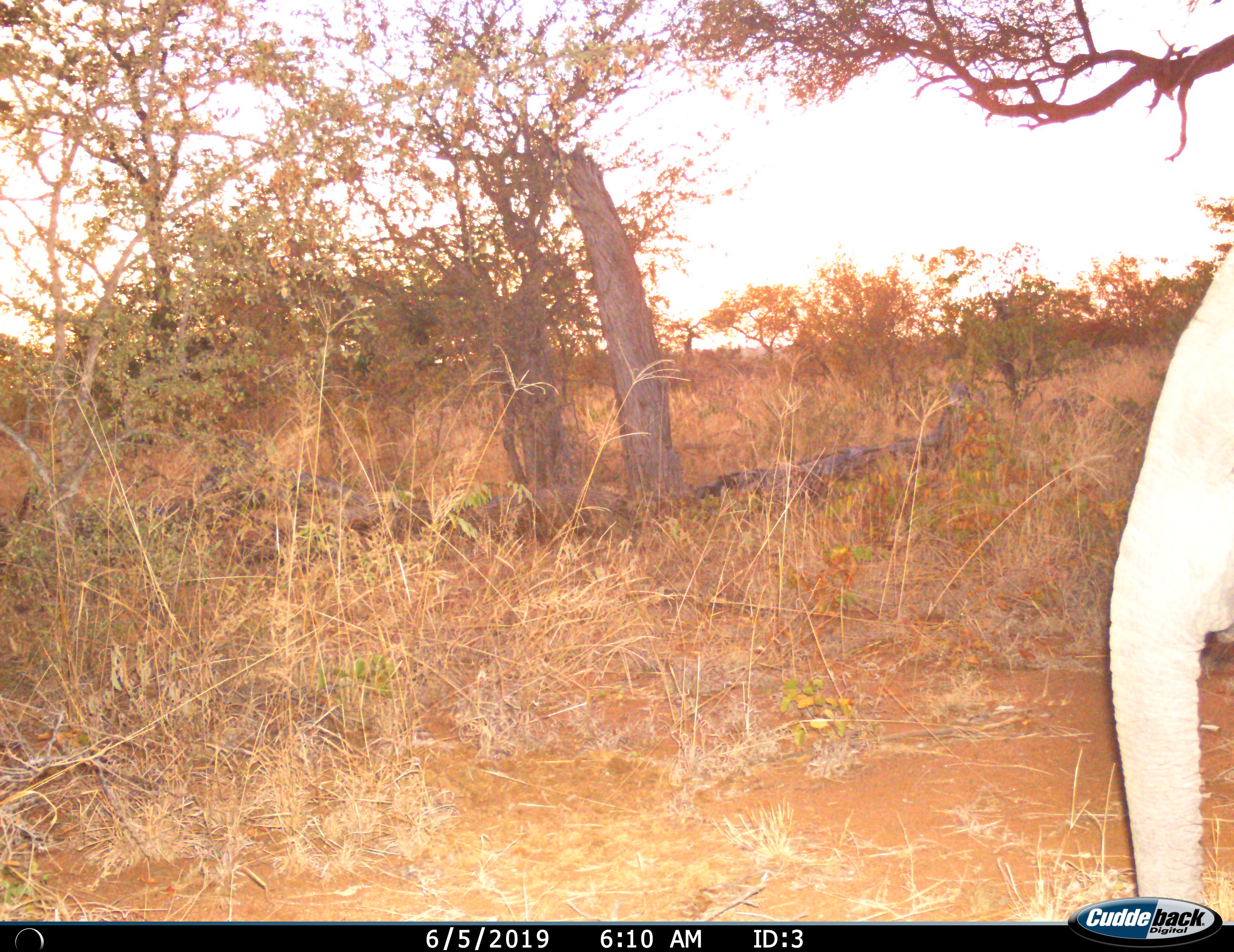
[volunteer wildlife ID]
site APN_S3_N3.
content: unidentified animal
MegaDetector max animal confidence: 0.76